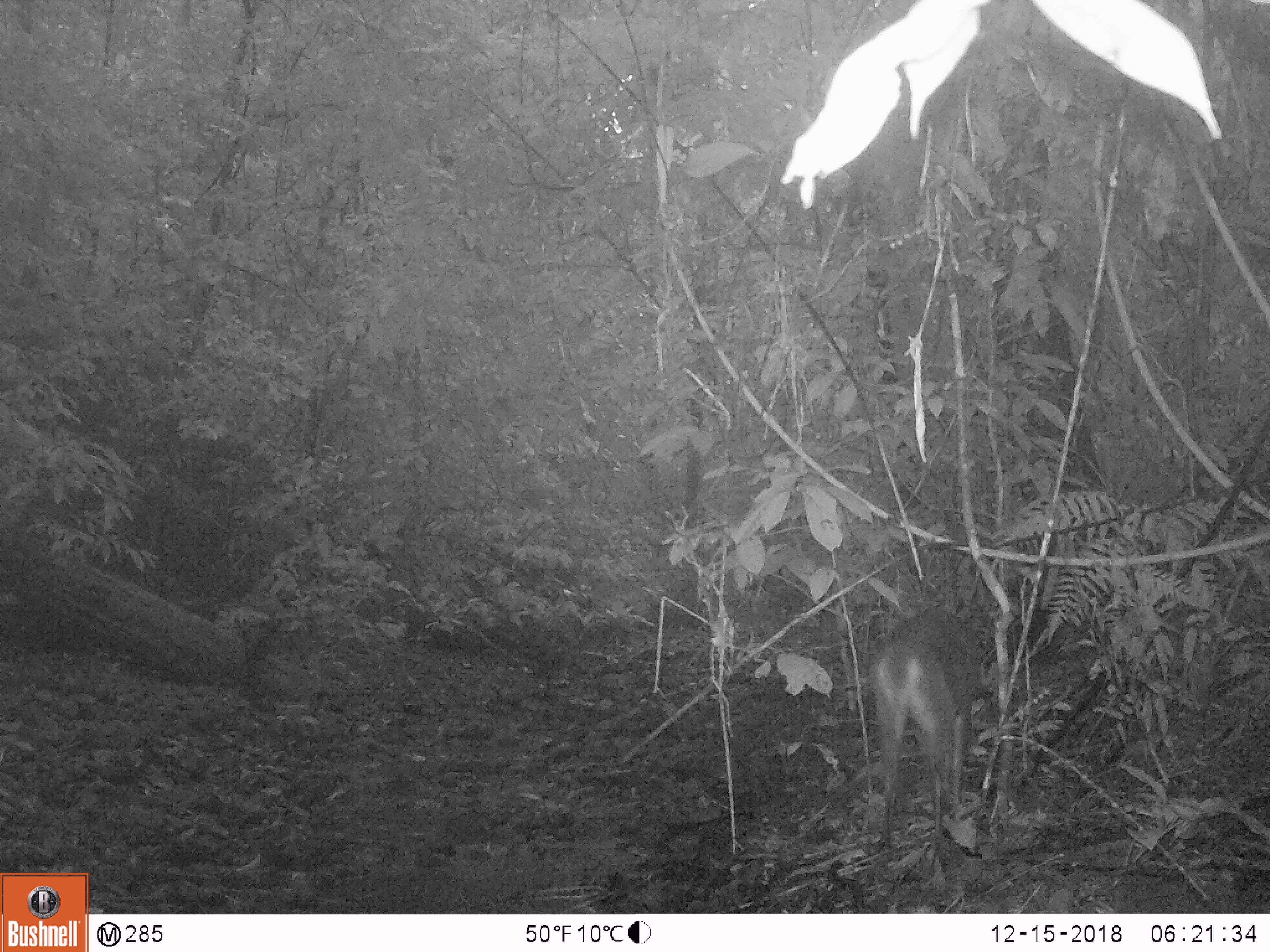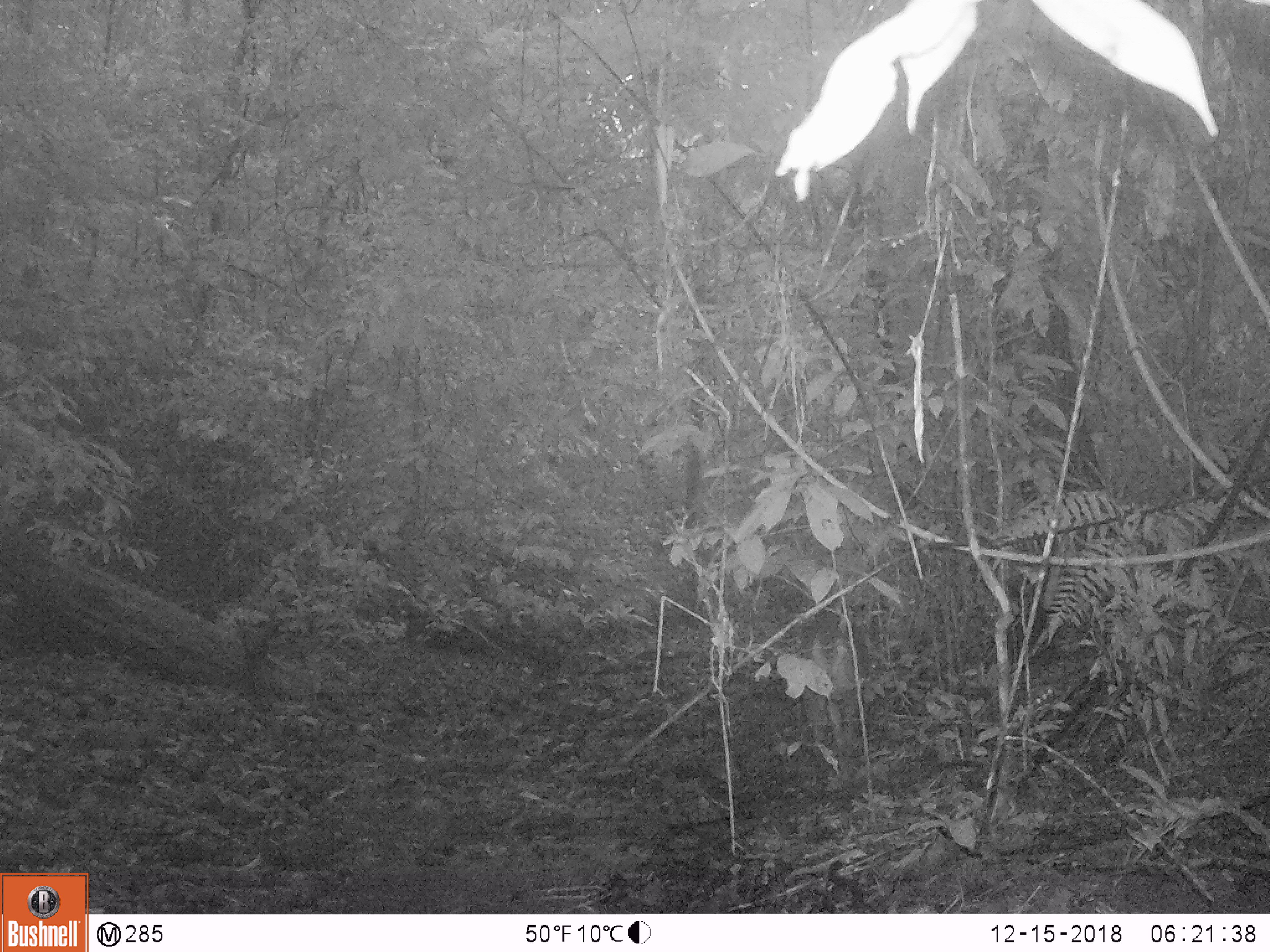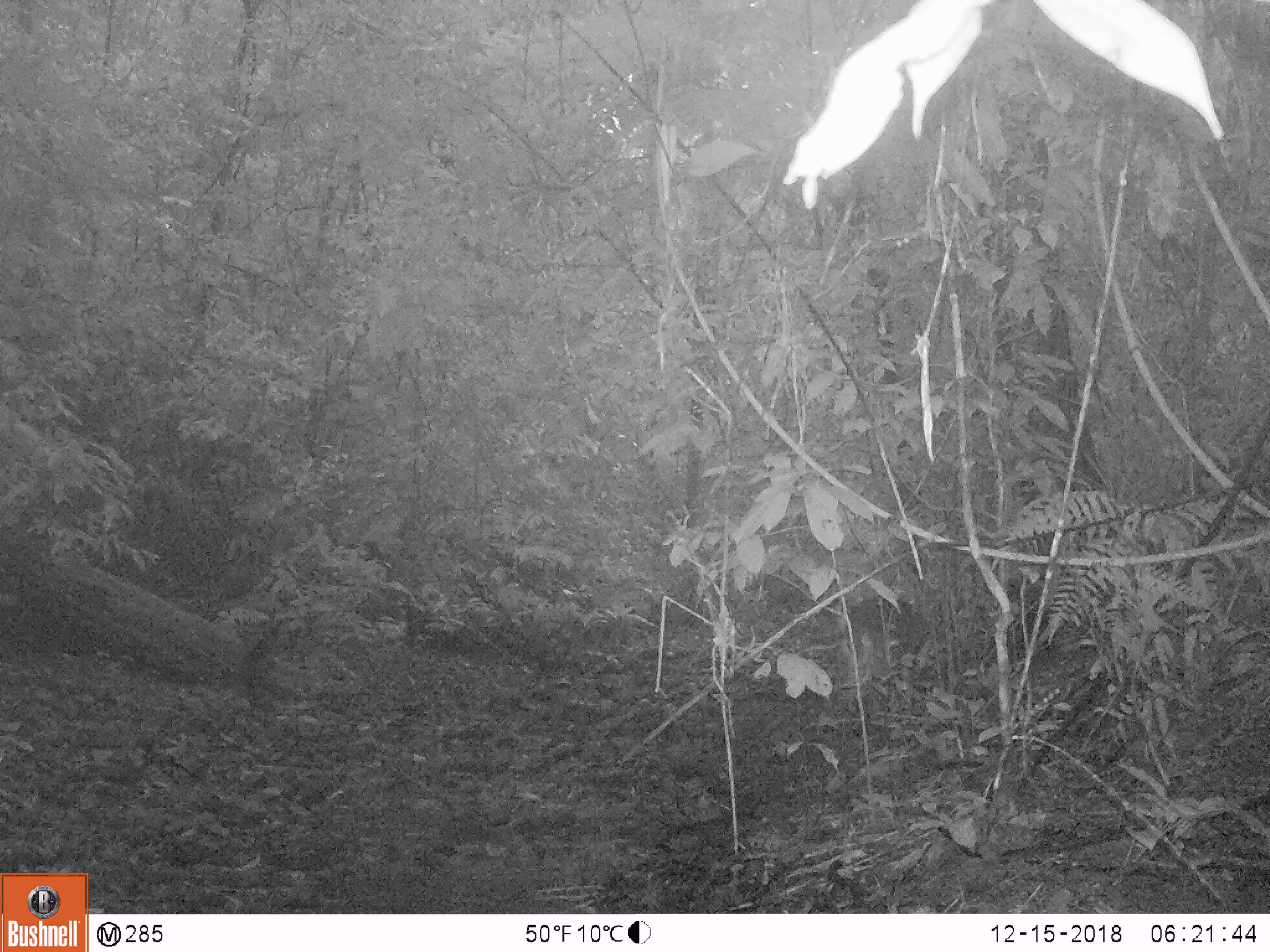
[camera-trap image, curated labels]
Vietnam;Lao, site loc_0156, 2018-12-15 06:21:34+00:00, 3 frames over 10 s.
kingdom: Animalia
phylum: Chordata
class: Mammalia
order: Artiodactyla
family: Cervidae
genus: Muntiacus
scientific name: Muntiacus vuquangensis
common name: large-antlered muntjac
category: large antlered muntjac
Large antlered muntjac (large-antlered muntjac) (Muntiacus vuquangensis). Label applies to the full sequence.